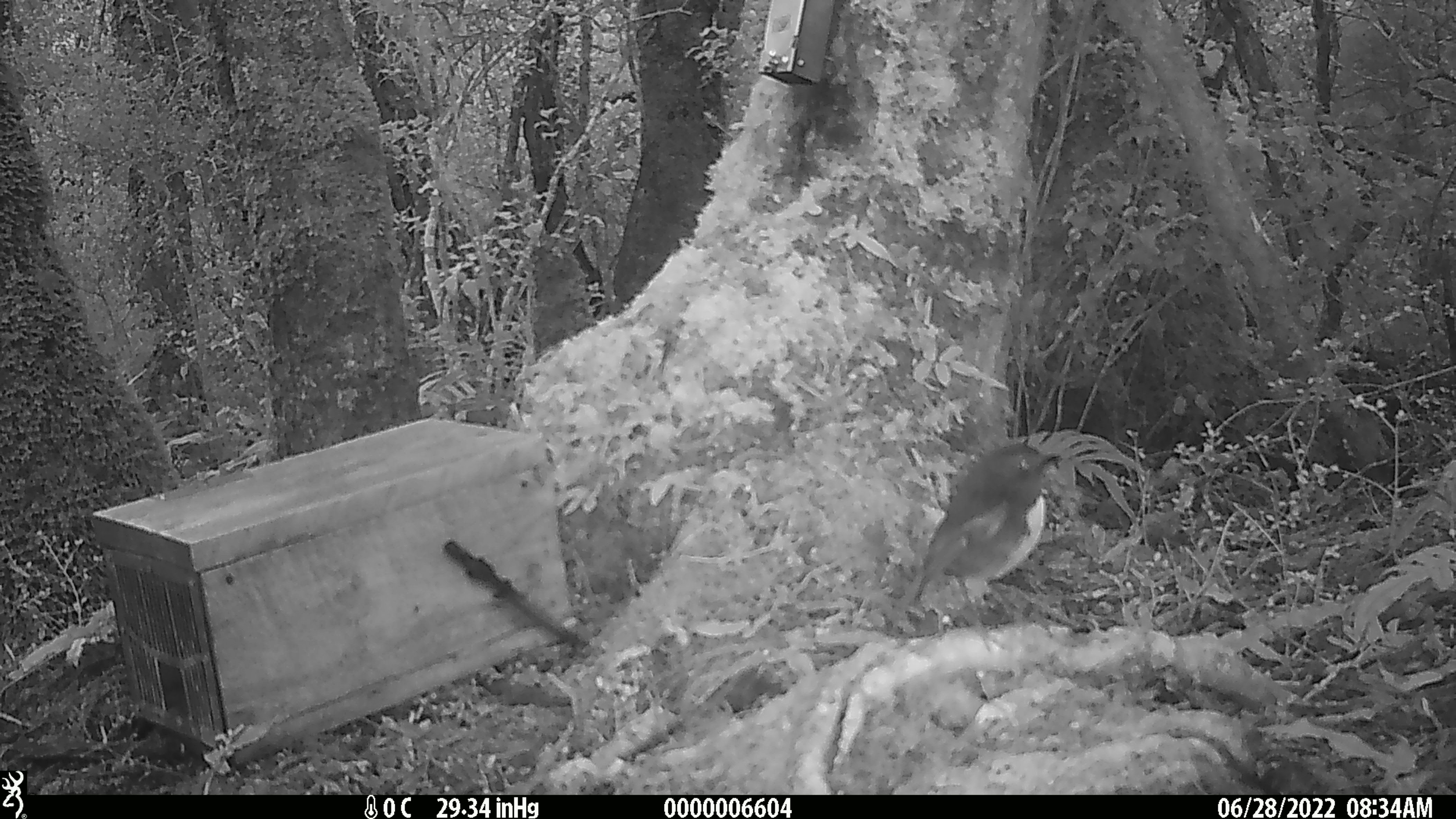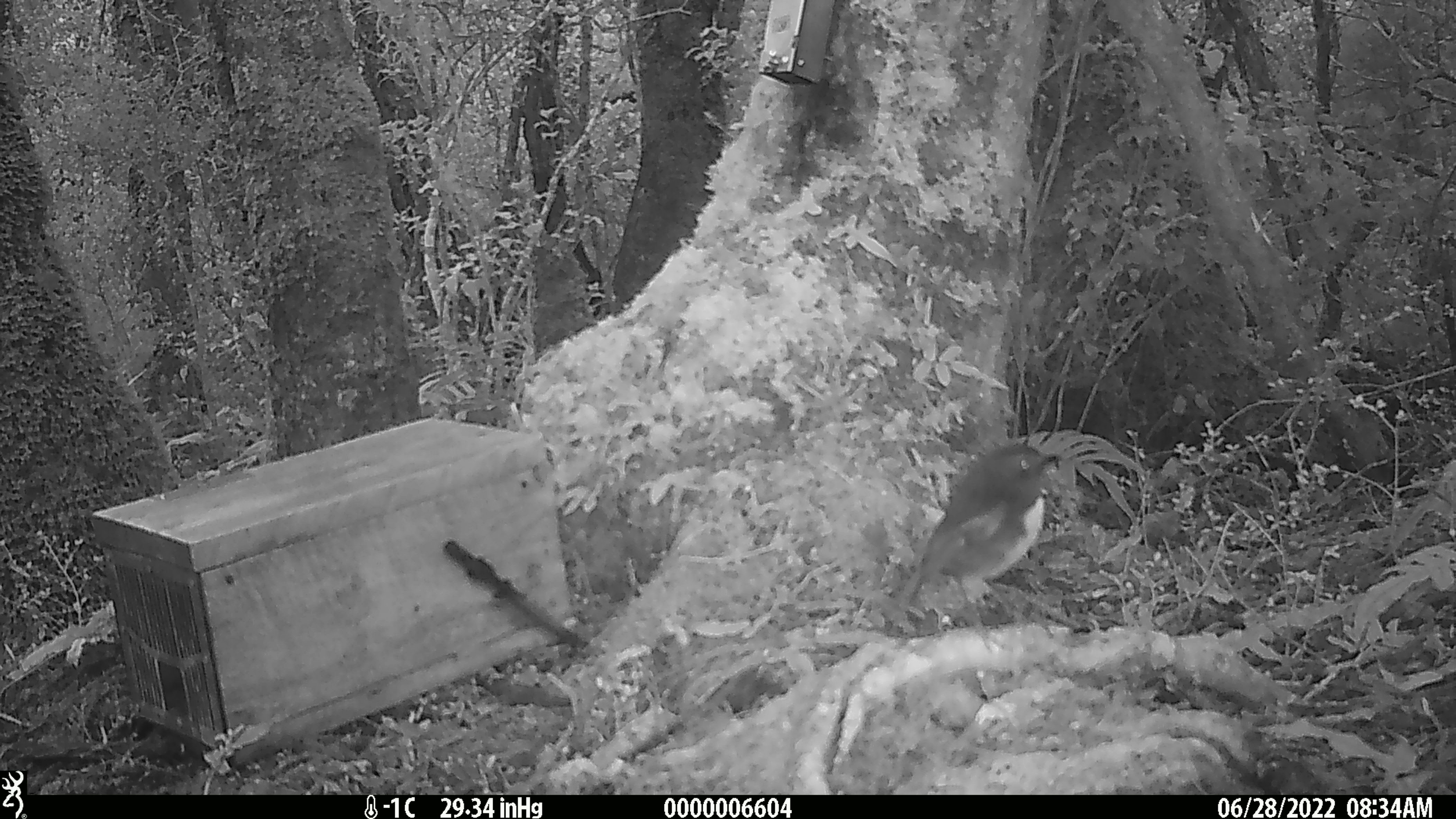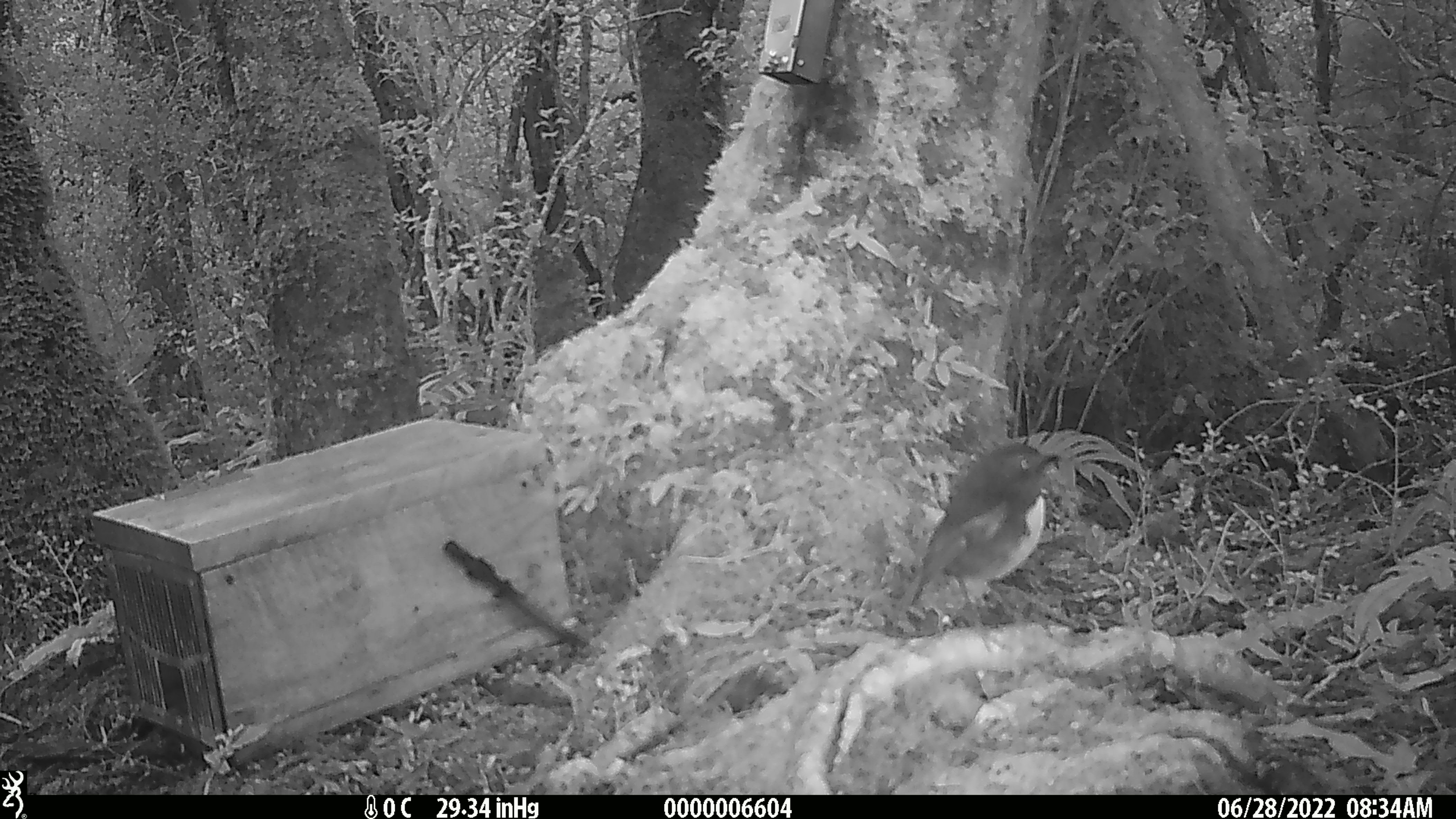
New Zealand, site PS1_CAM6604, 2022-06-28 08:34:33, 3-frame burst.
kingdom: Animalia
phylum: Chordata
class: Aves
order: Passeriformes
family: Petroicidae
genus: Petroica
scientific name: Petroica australis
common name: new zealand robin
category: robin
Robin (new zealand robin) (Petroica australis).